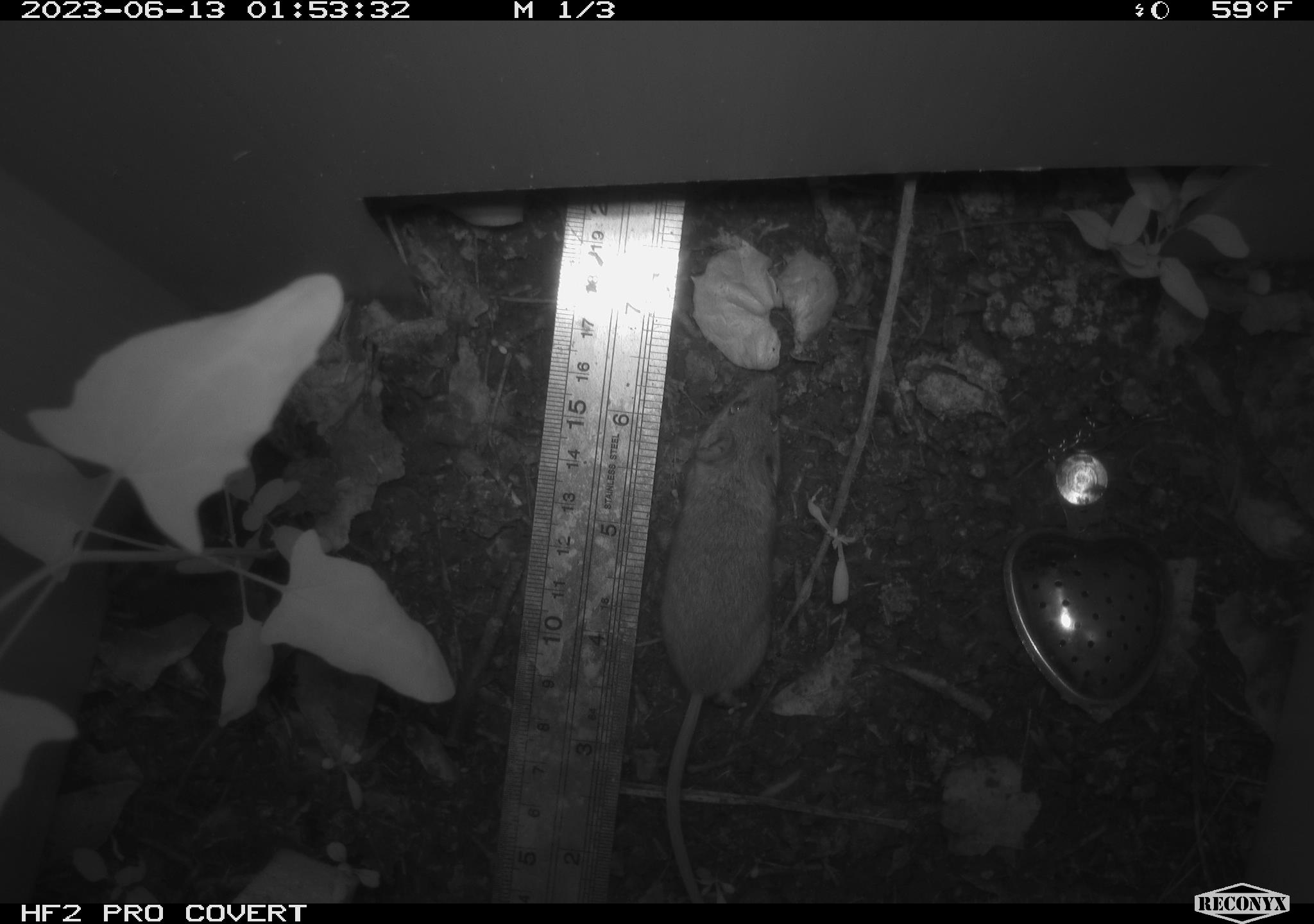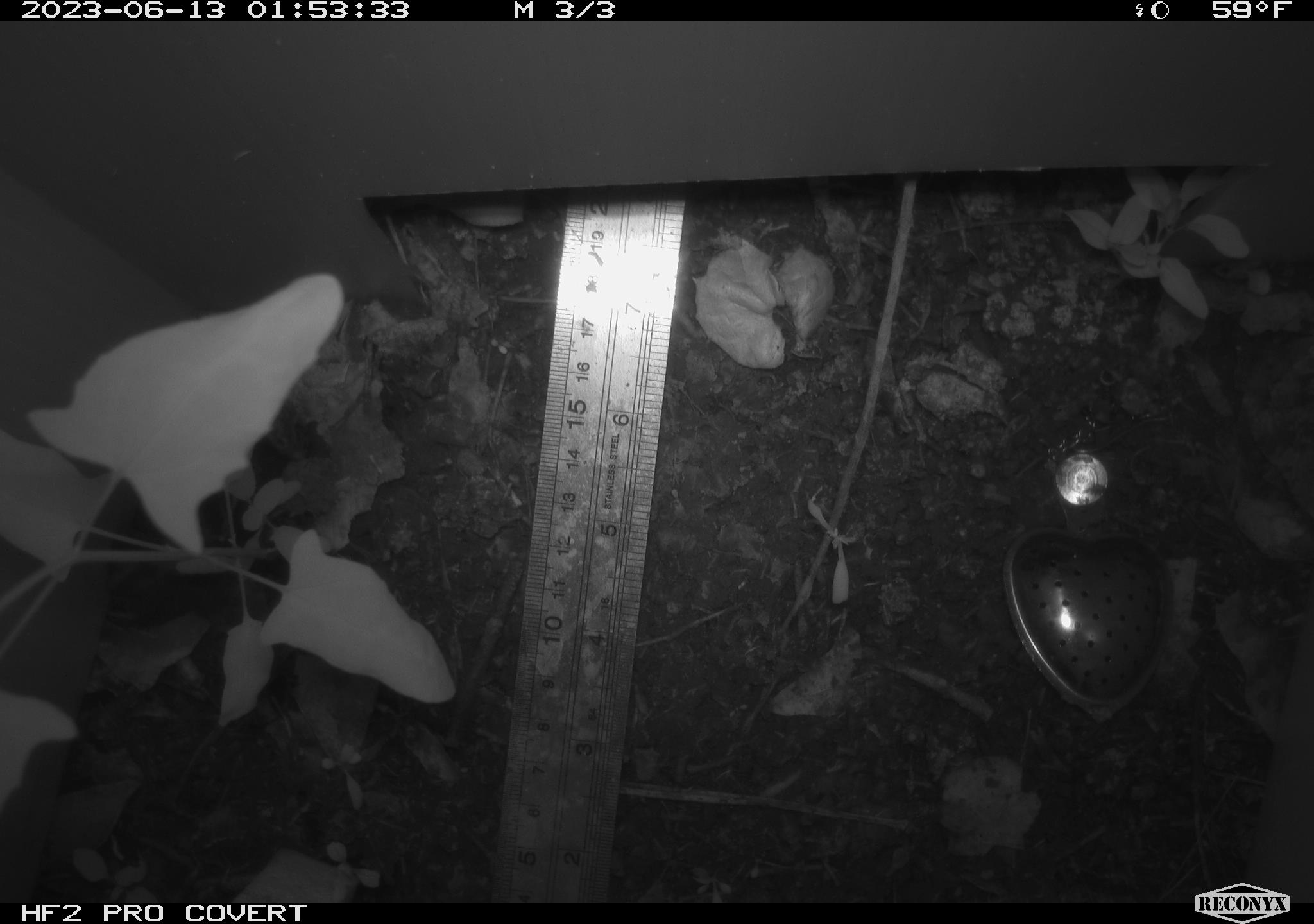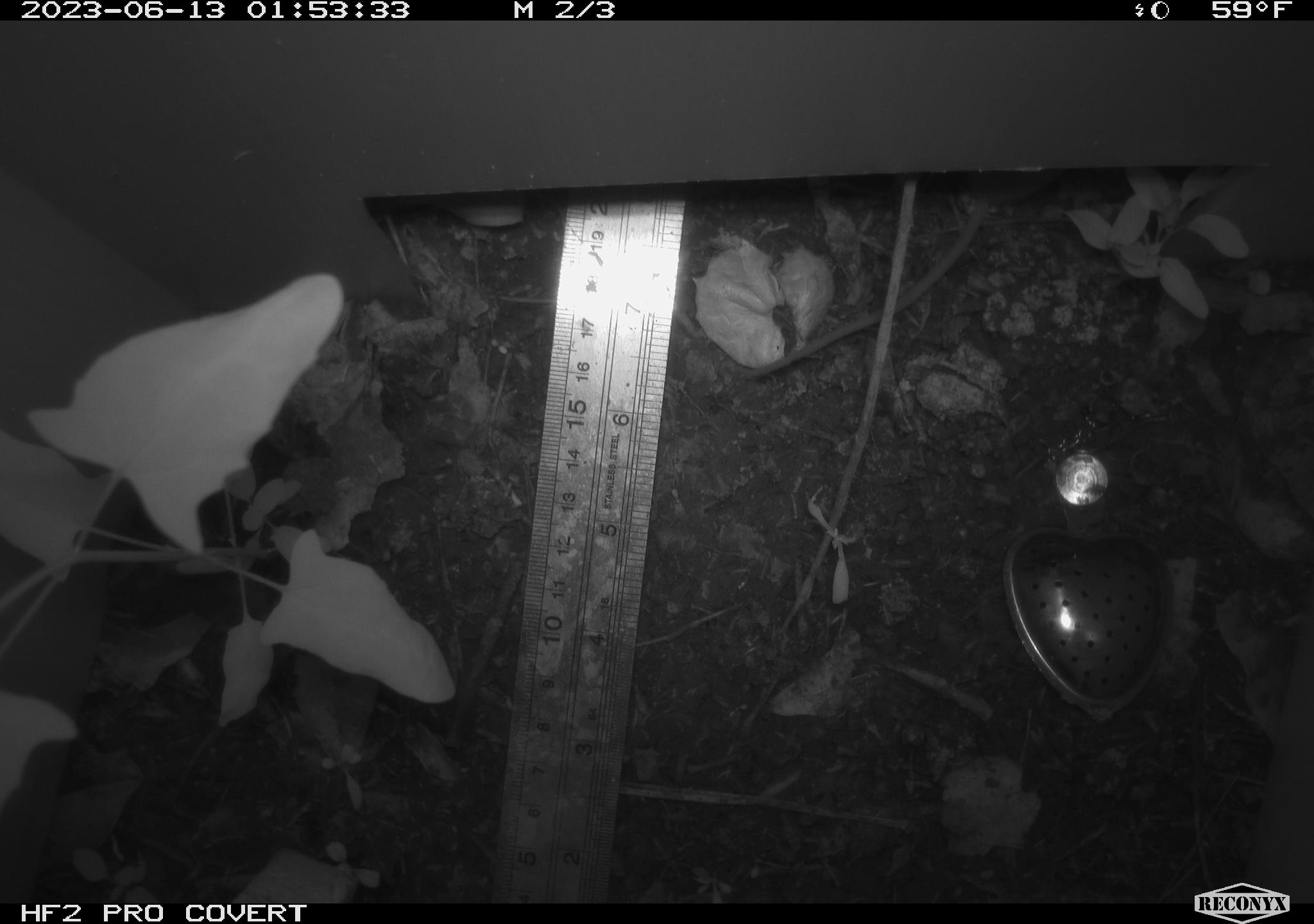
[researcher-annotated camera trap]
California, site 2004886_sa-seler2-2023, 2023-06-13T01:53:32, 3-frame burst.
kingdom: Animalia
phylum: Chordata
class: Mammalia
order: Rodentia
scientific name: Rodentia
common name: mouse species